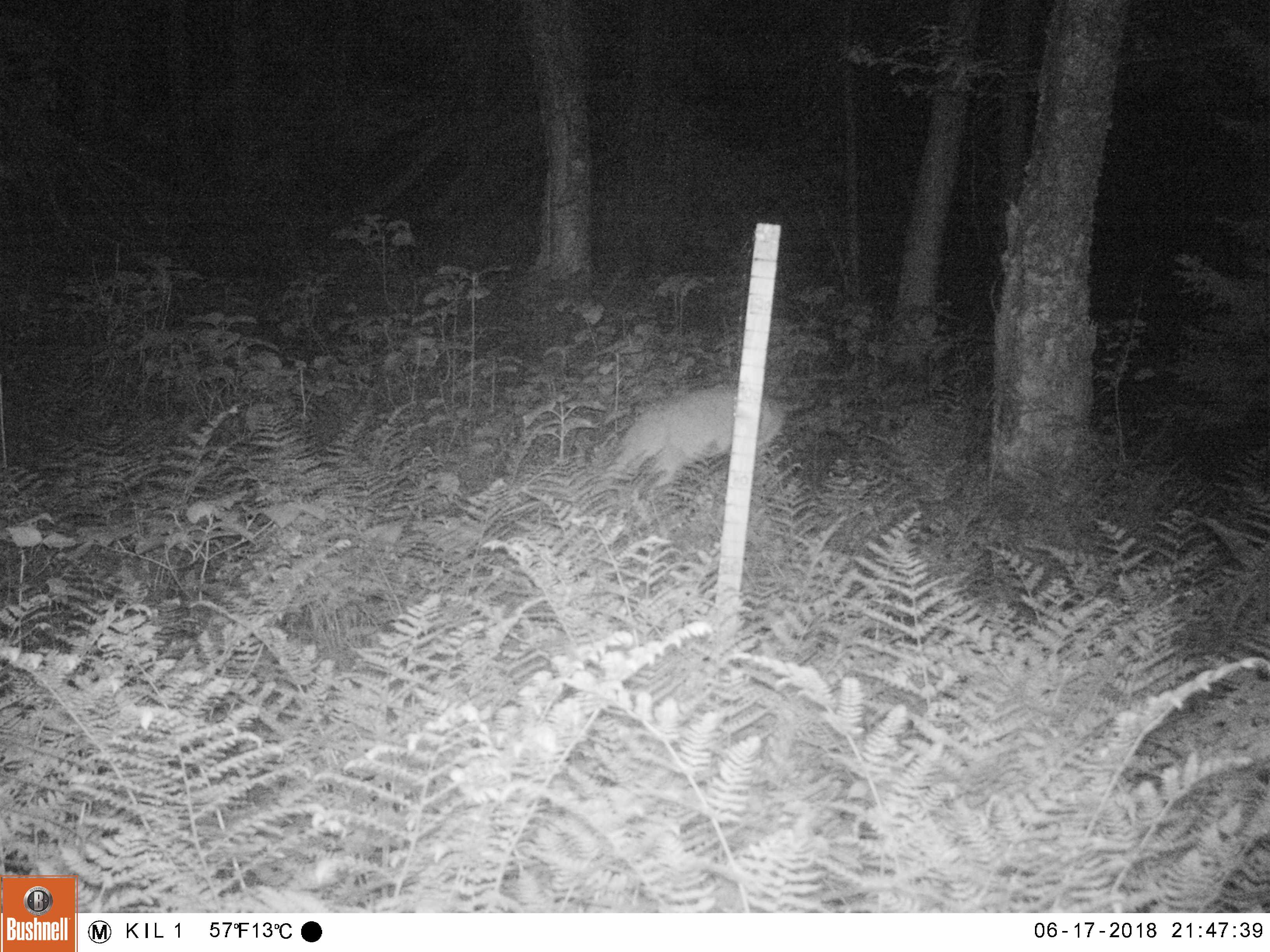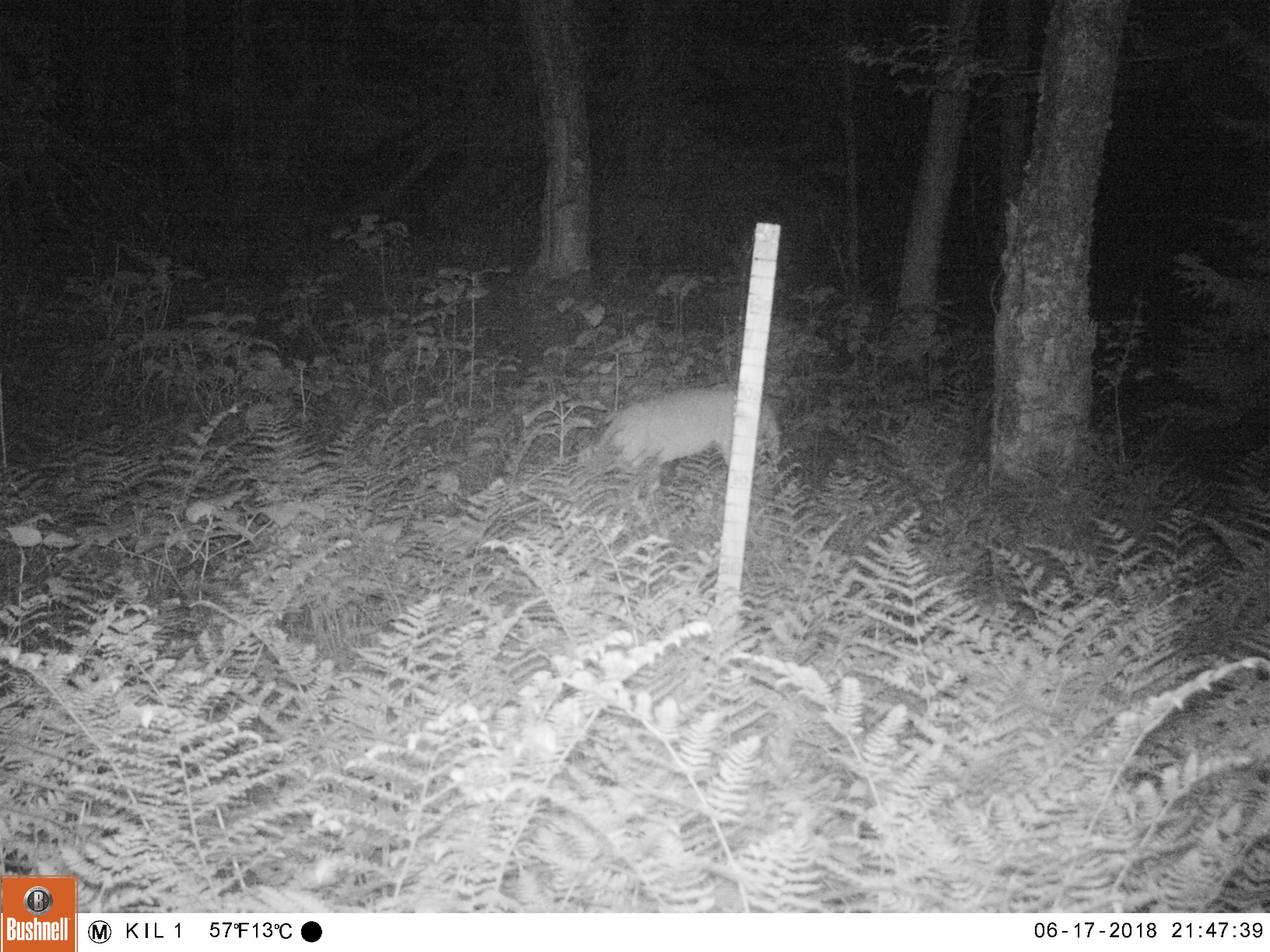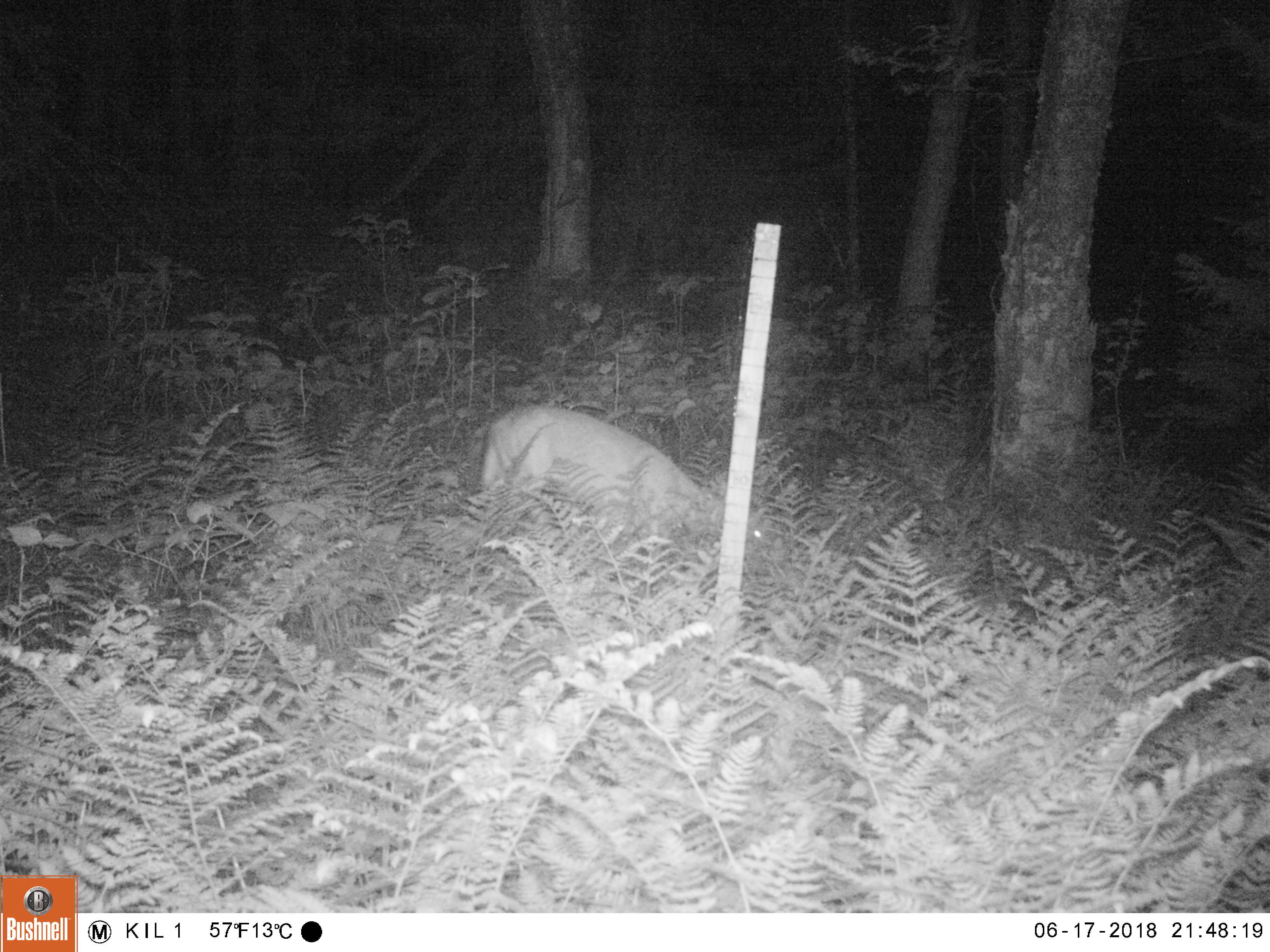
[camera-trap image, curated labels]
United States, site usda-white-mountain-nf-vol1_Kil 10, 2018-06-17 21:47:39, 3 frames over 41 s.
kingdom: Animalia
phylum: Chordata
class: Mammalia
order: Artiodactyla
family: Cervidae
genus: Odocoileus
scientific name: Odocoileus virginianus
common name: white-tailed deer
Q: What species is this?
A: White-tailed deer (Odocoileus virginianus).